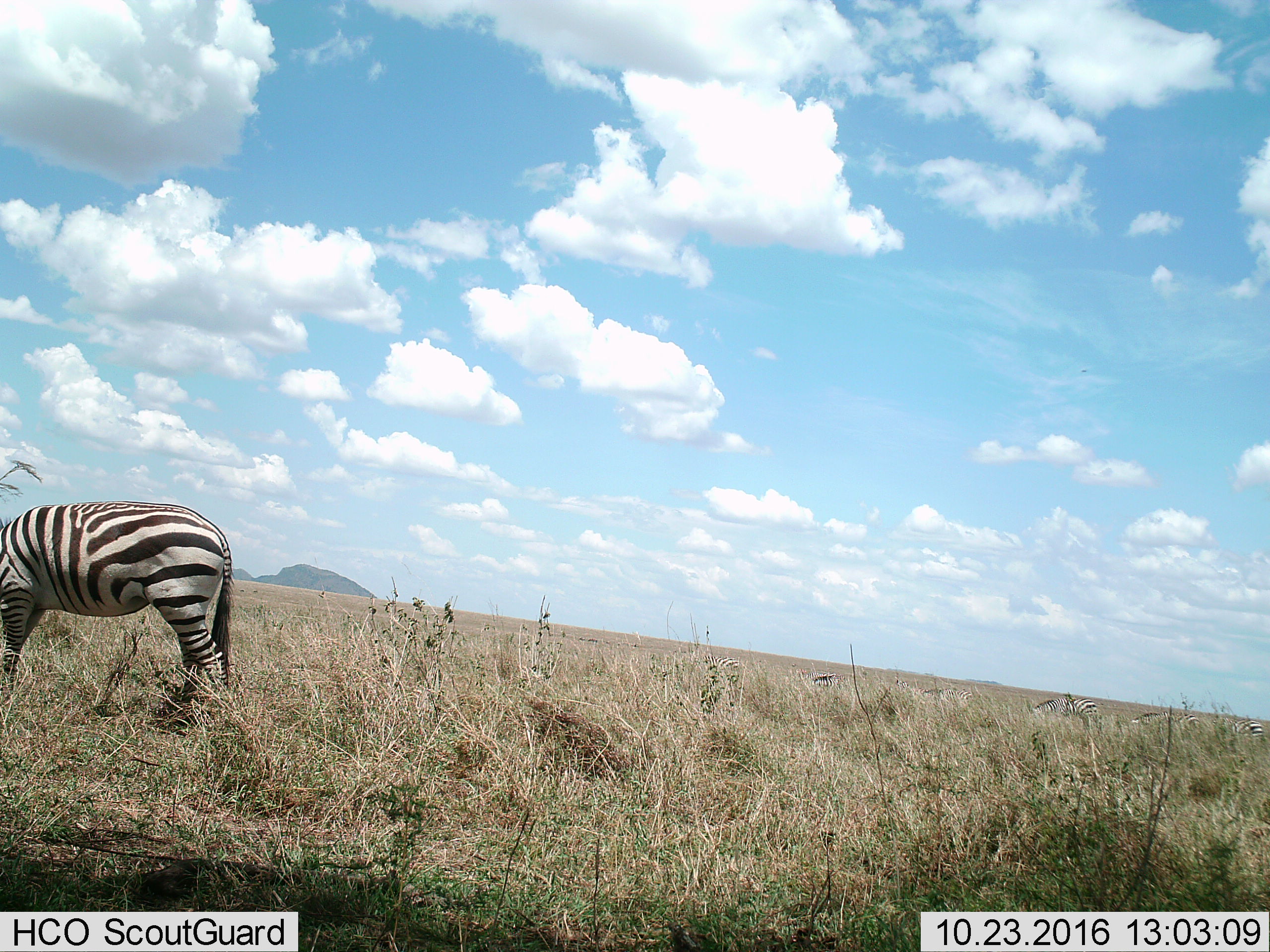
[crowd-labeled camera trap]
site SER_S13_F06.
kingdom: Animalia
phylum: Chordata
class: Mammalia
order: Perissodactyla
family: Equidae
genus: Equus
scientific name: Equus quagga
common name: plains zebra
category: zebraplains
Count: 6.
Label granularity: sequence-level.